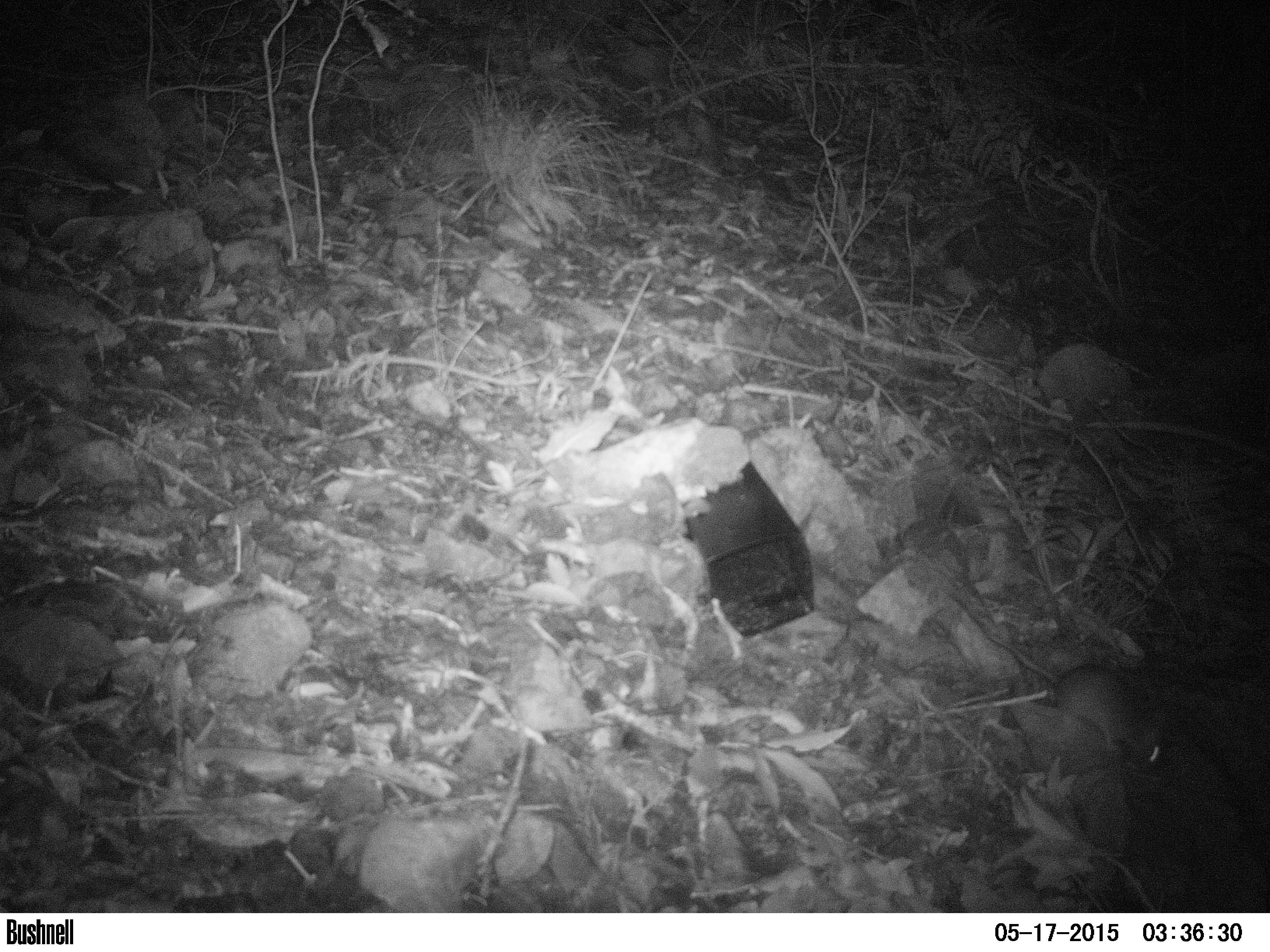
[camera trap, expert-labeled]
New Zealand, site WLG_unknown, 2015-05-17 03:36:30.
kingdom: Animalia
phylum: Chordata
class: Mammalia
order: Rodentia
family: Muridae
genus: Rattus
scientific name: Rattus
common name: rat